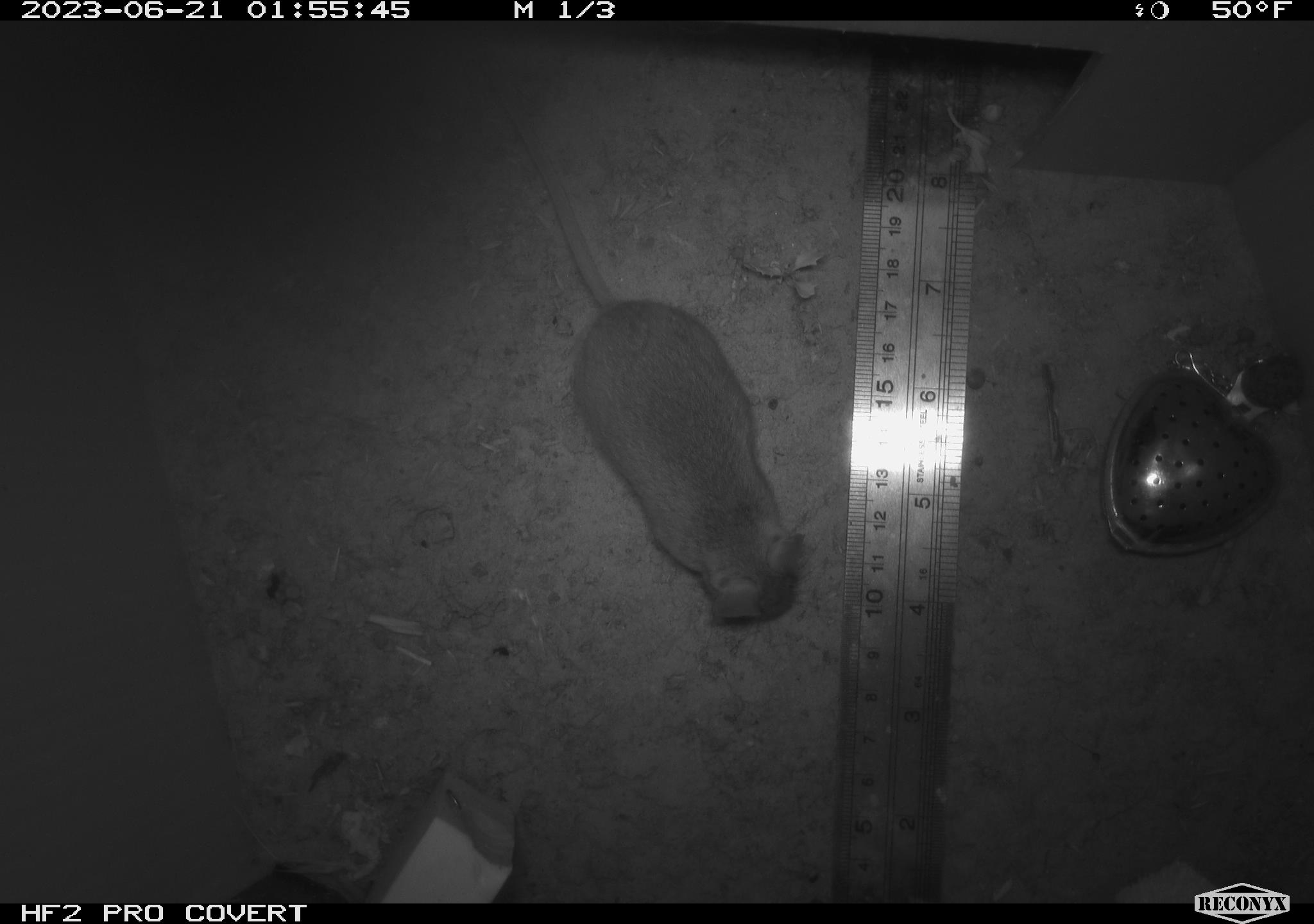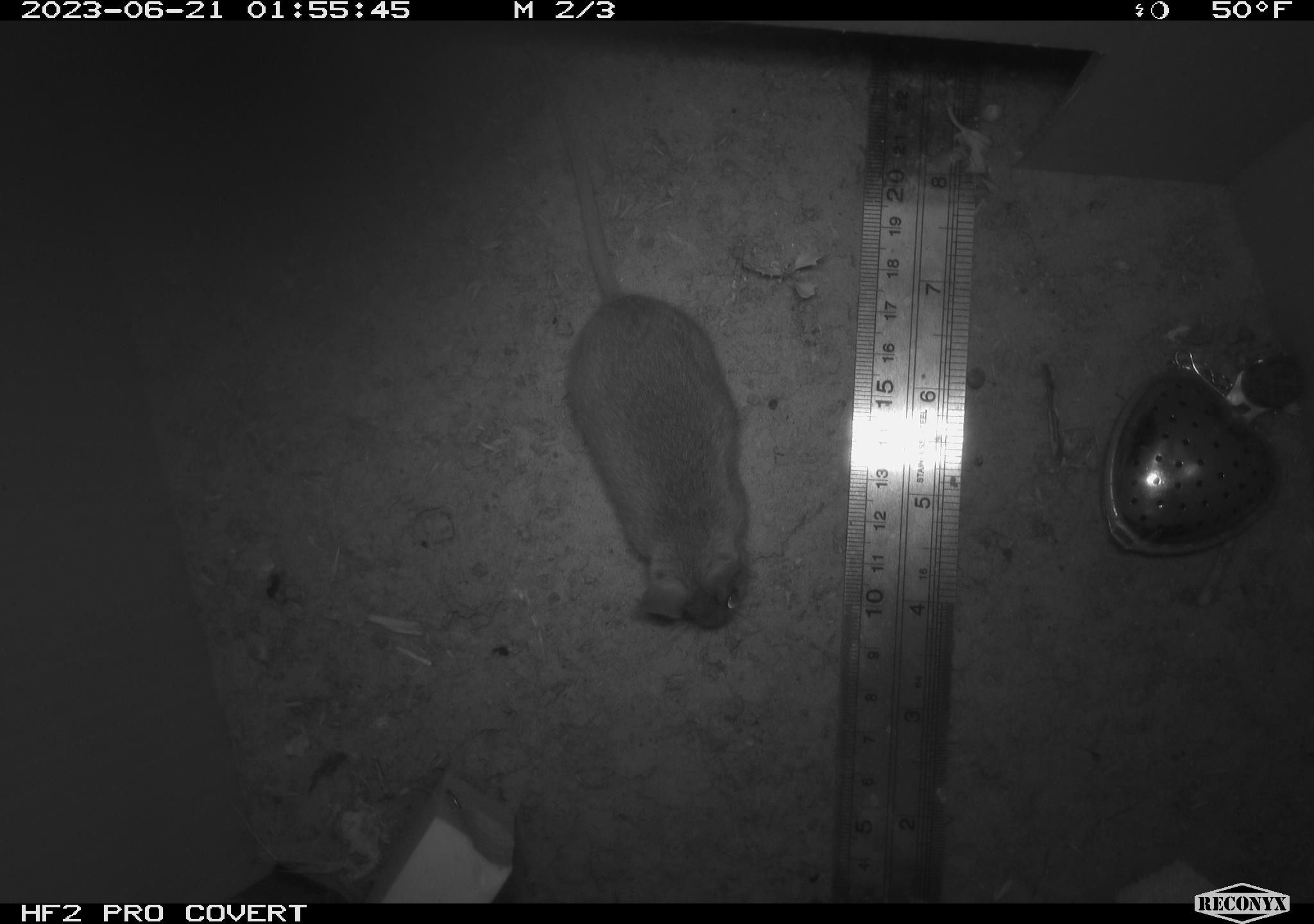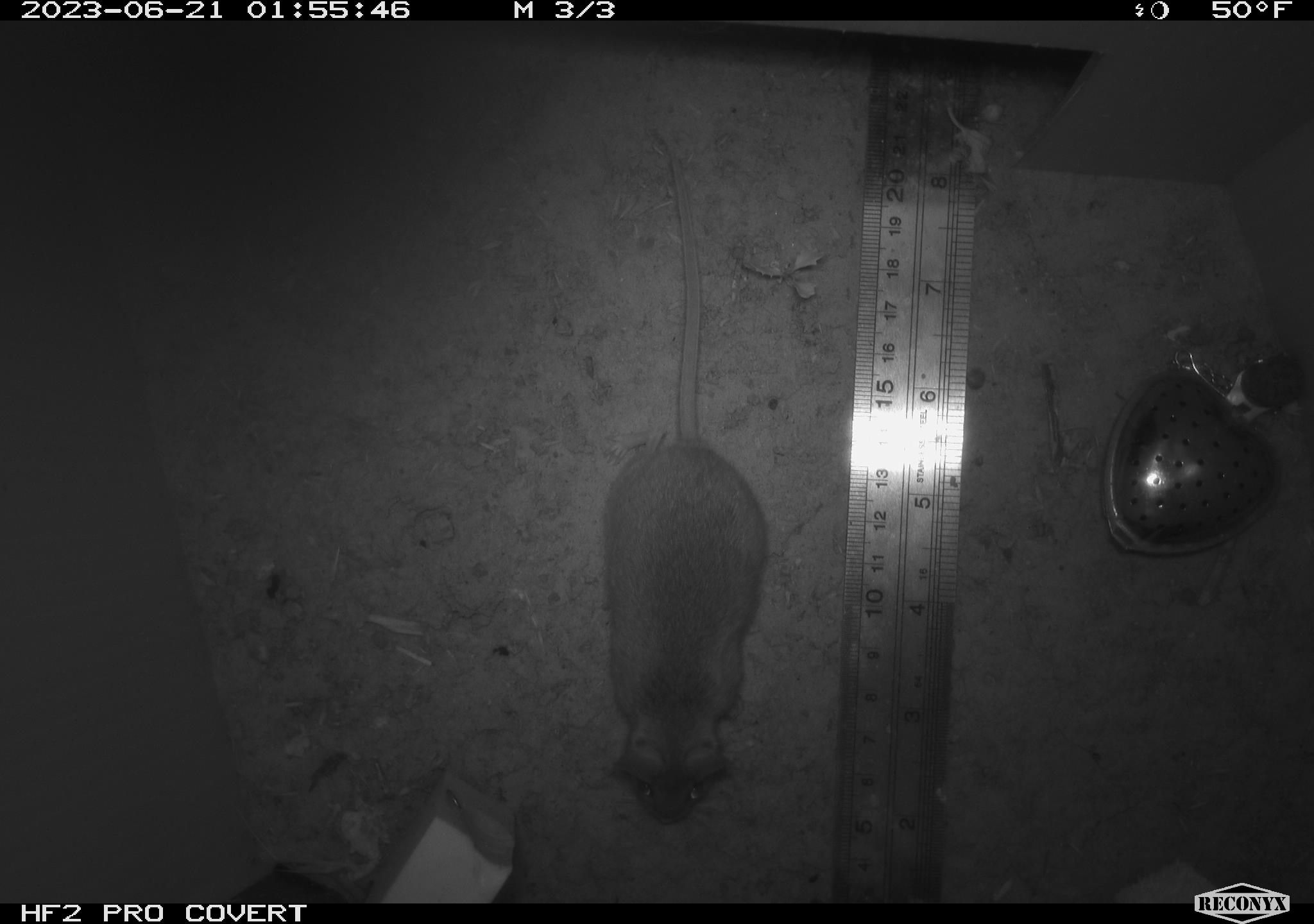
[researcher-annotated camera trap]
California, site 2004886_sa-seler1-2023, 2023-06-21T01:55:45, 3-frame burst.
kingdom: Animalia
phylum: Chordata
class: Mammalia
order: Rodentia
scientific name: Rodentia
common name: mouse species